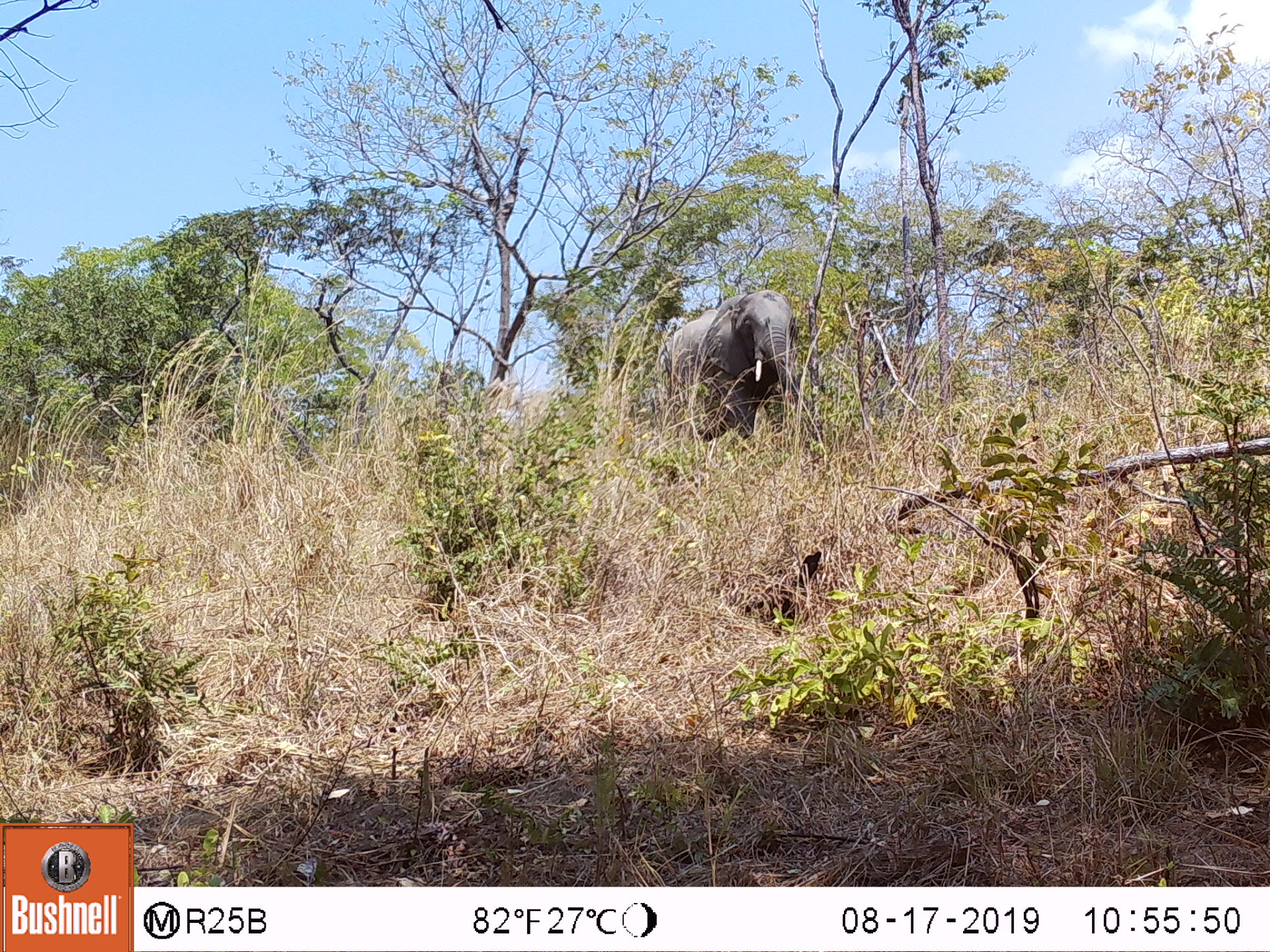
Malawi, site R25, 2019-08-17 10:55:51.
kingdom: Animalia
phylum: Chordata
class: Mammalia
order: Proboscidea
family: Elephantidae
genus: Loxodonta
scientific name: Loxodonta africana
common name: african savanna elephant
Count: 1.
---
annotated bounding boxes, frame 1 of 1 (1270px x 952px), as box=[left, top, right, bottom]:
african savanna elephant: box=[645, 282, 809, 458]